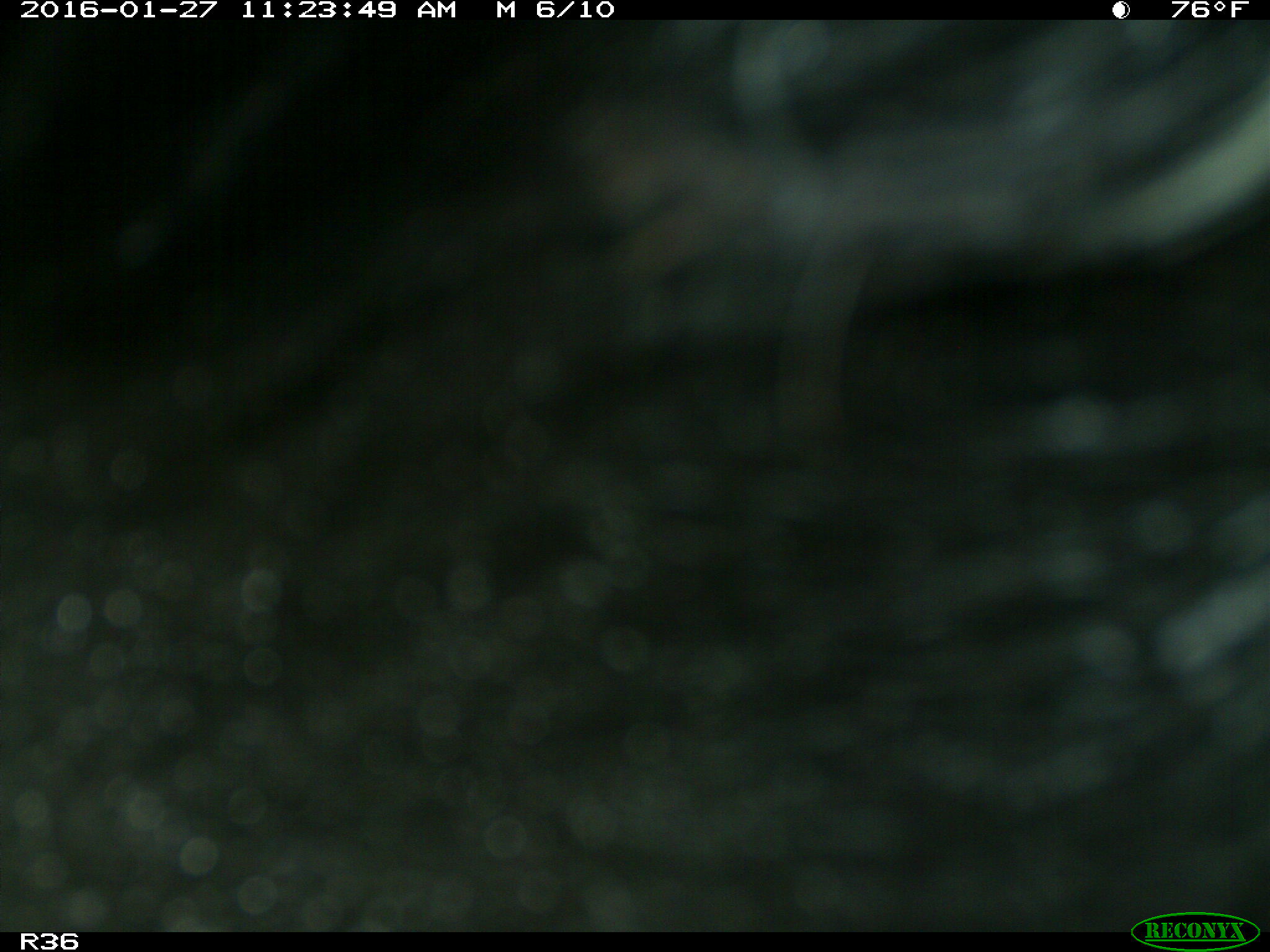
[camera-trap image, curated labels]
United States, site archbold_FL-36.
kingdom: Animalia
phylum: Chordata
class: Mammalia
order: Artiodactyla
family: Bovidae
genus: Bos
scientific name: Bos taurus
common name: domestic cow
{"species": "Bos taurus (domestic cow)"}